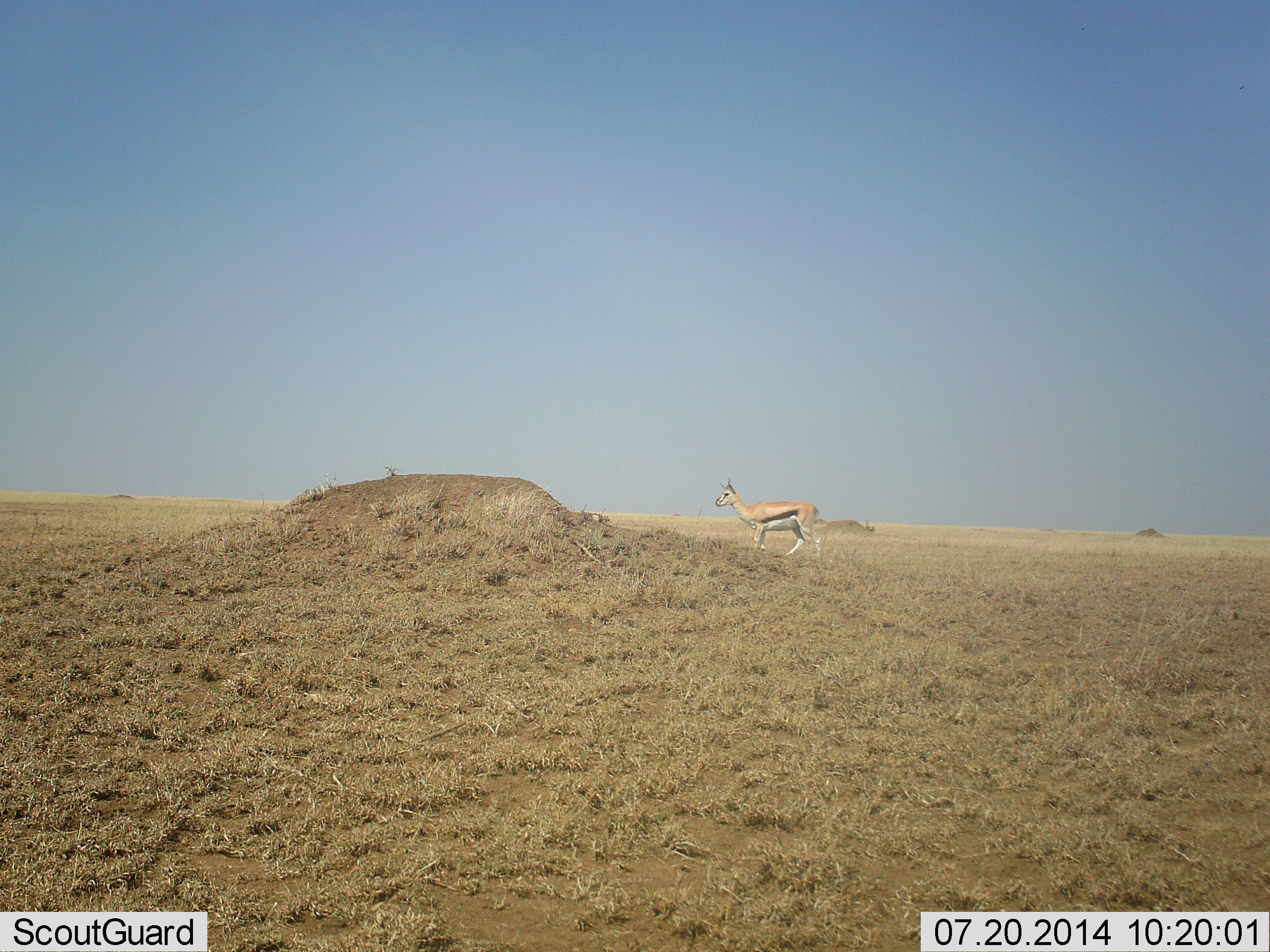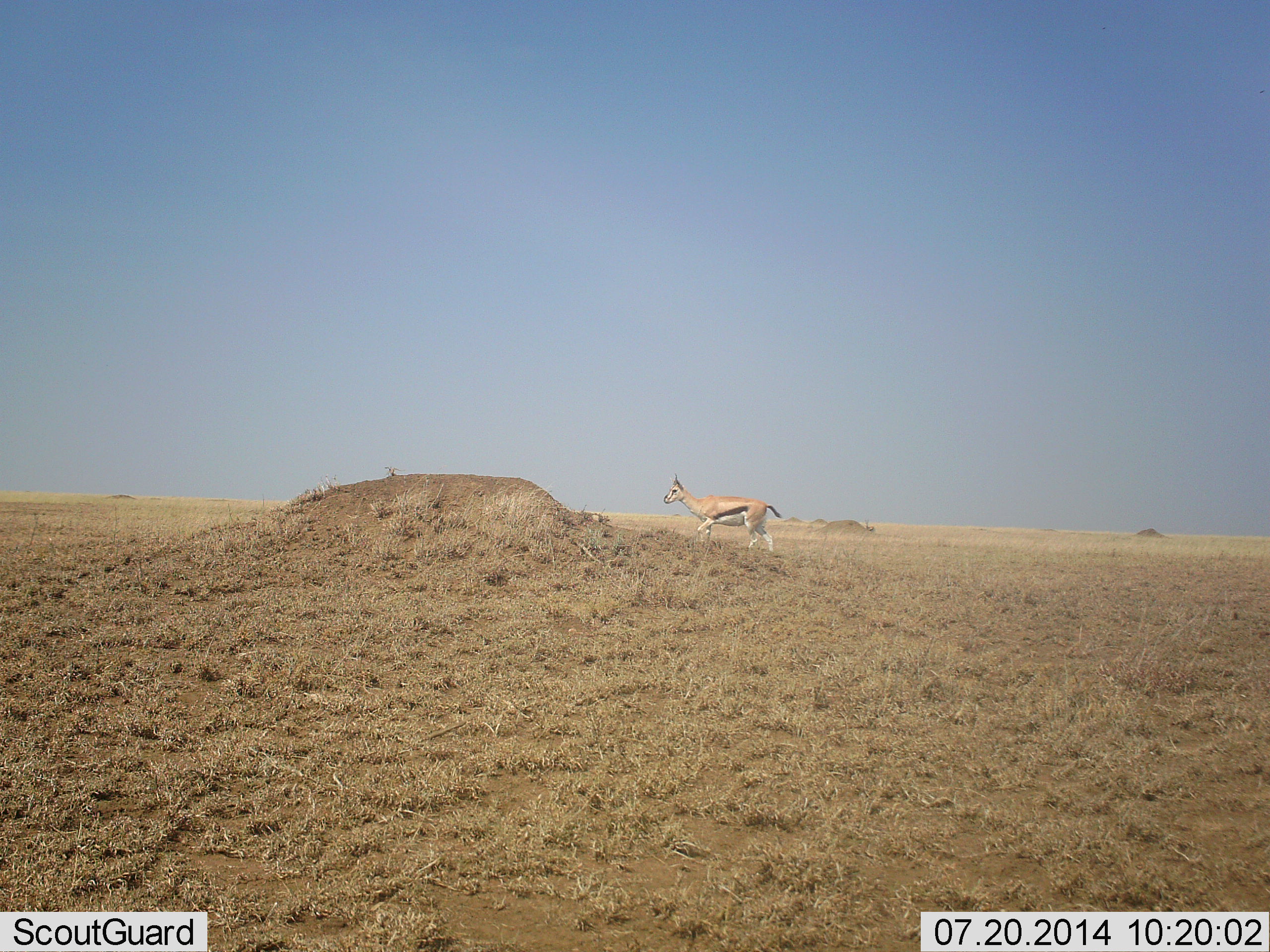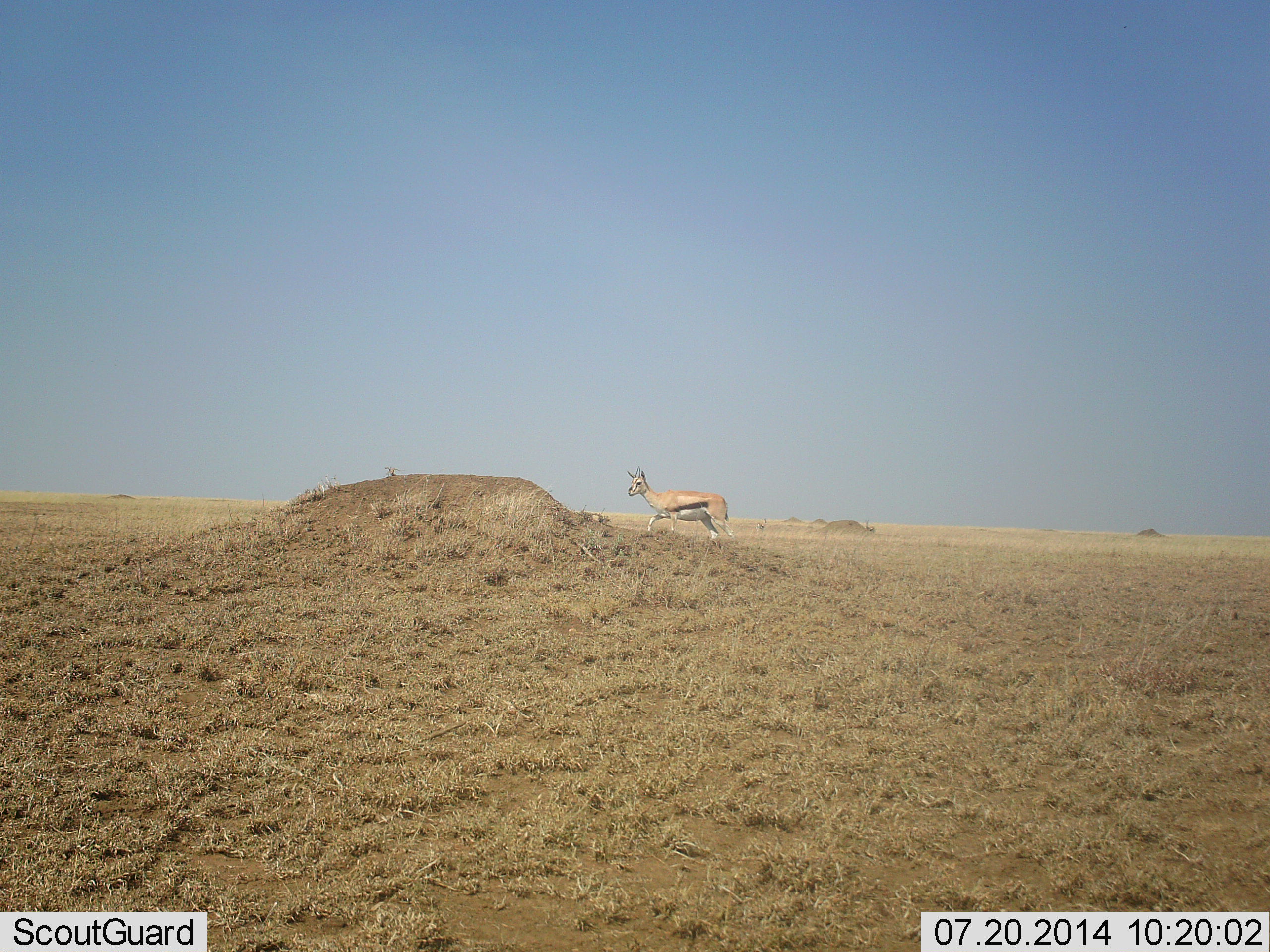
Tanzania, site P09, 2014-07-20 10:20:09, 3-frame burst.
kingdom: Animalia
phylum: Chordata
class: Mammalia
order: Artiodactyla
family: Bovidae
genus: Eudorcas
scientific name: Eudorcas thomsonii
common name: thomson's gazelle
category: gazellethomsons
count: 1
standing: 0%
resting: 0%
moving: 100%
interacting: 0%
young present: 0%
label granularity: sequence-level